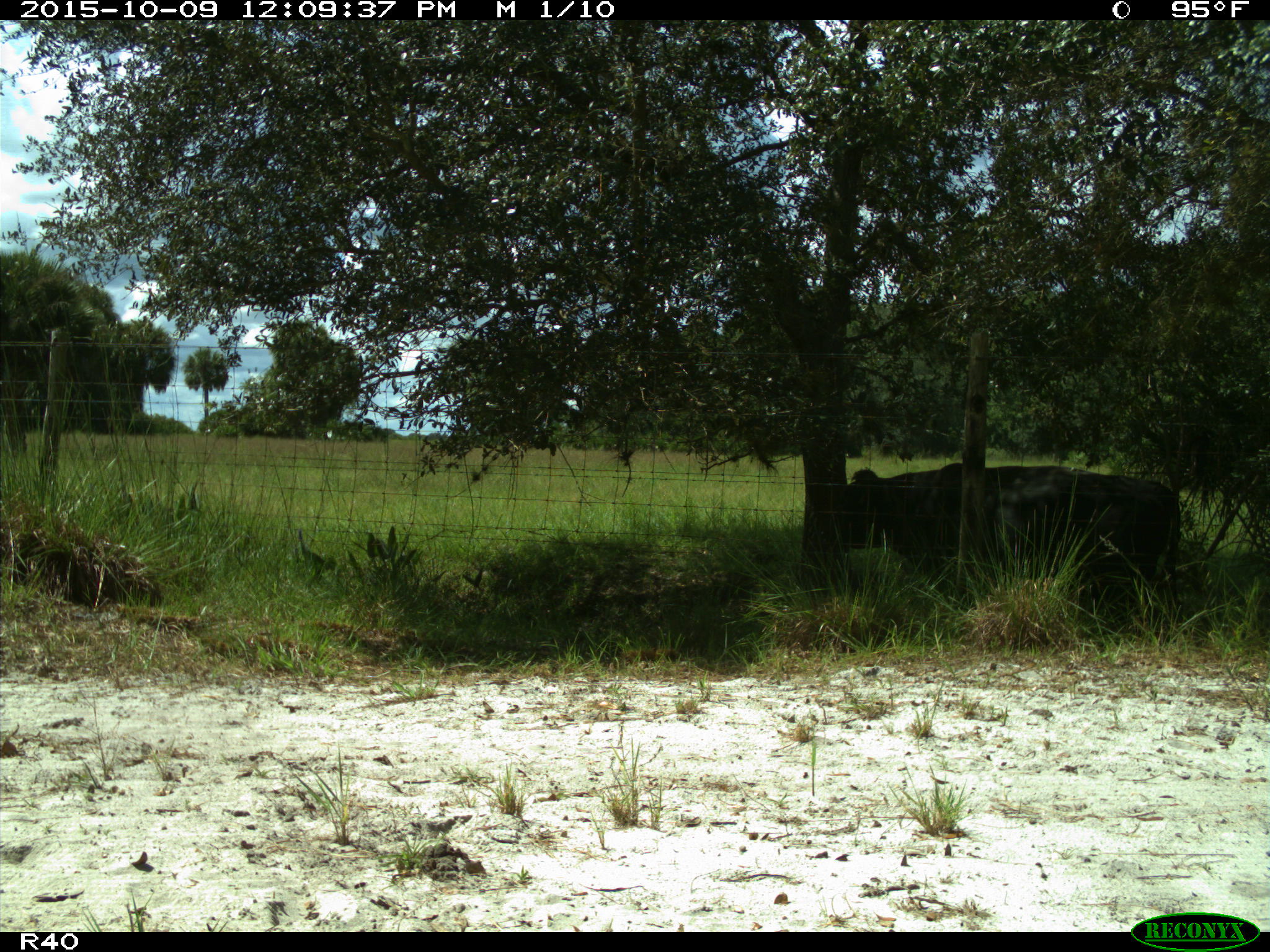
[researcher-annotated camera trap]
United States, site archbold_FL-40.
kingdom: Animalia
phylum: Chordata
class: Mammalia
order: Artiodactyla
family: Bovidae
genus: Bos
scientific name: Bos taurus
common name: domestic cow